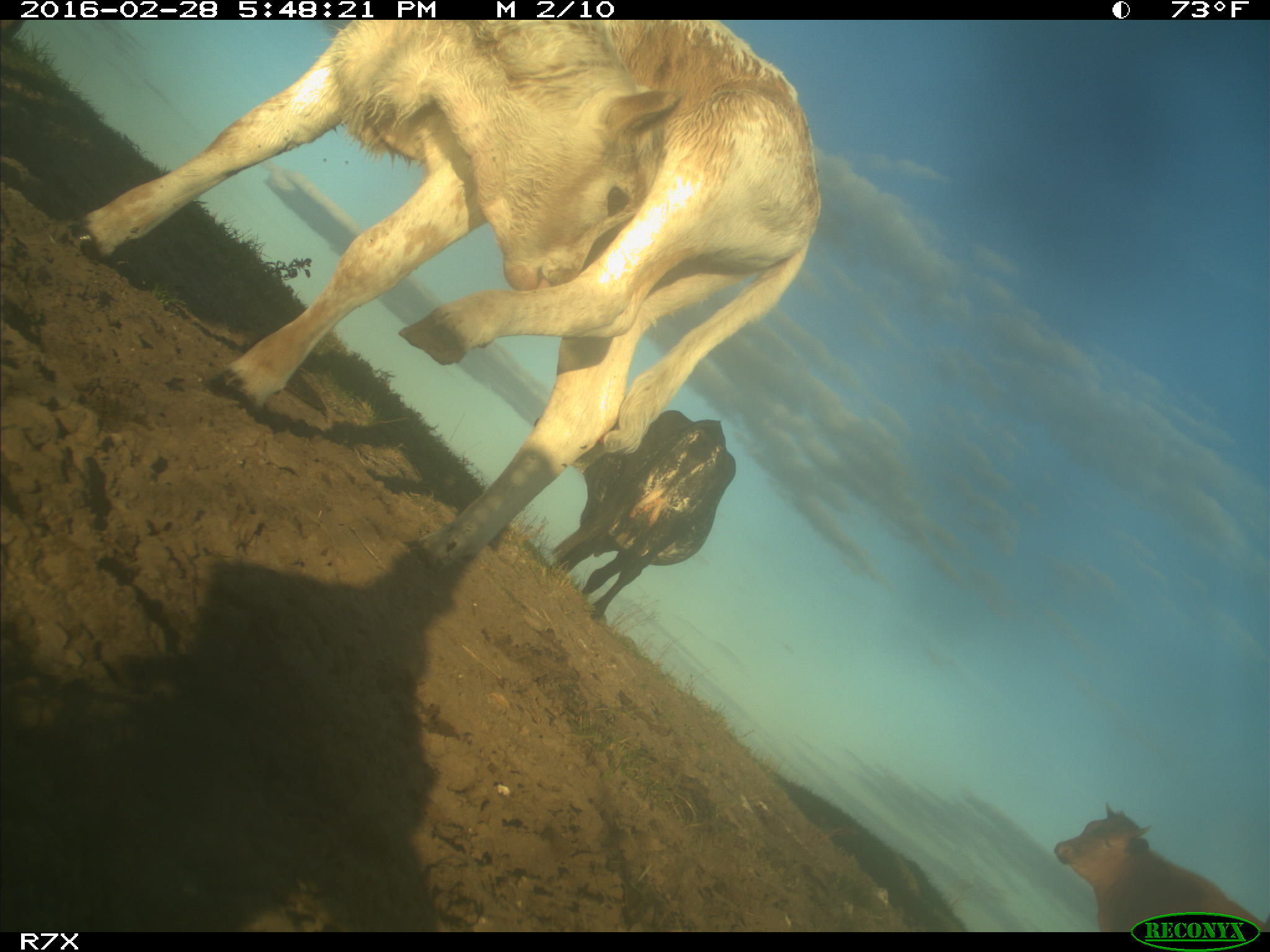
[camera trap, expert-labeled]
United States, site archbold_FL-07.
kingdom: Animalia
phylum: Chordata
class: Mammalia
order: Artiodactyla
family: Bovidae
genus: Bos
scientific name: Bos taurus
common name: domestic cow